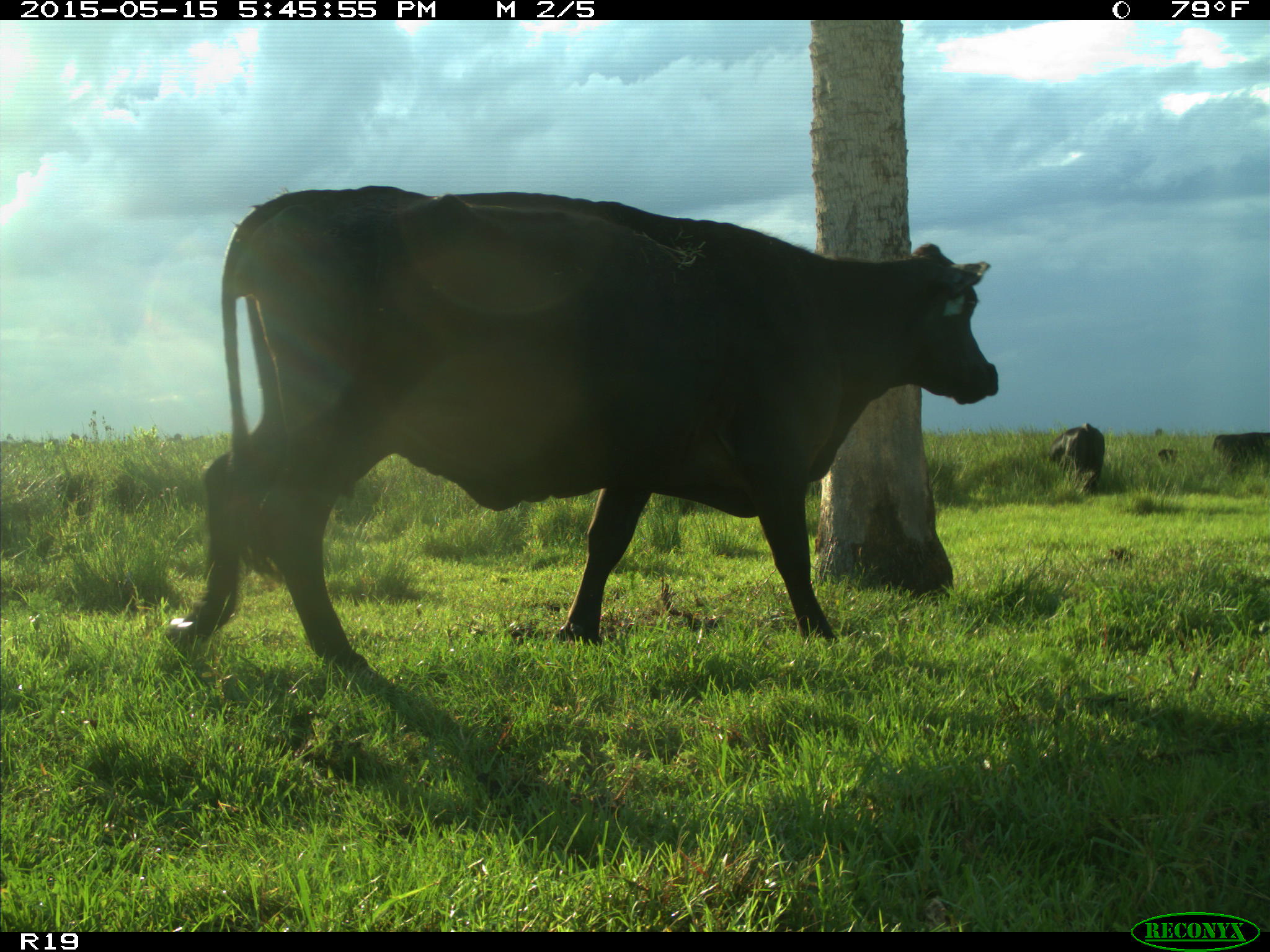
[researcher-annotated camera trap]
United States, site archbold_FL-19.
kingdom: Animalia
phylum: Chordata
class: Mammalia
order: Artiodactyla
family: Bovidae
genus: Bos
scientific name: Bos taurus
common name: domestic cow